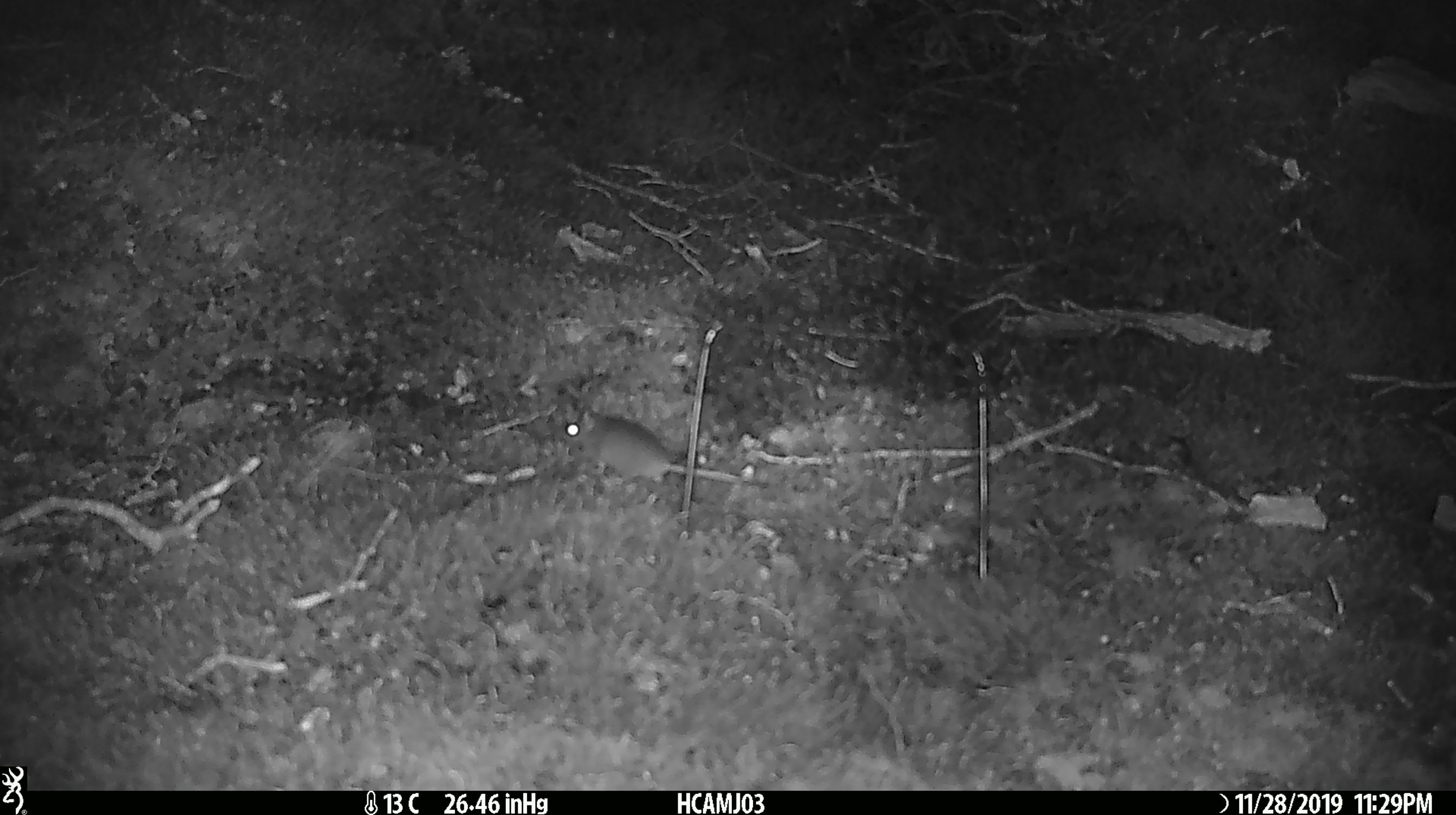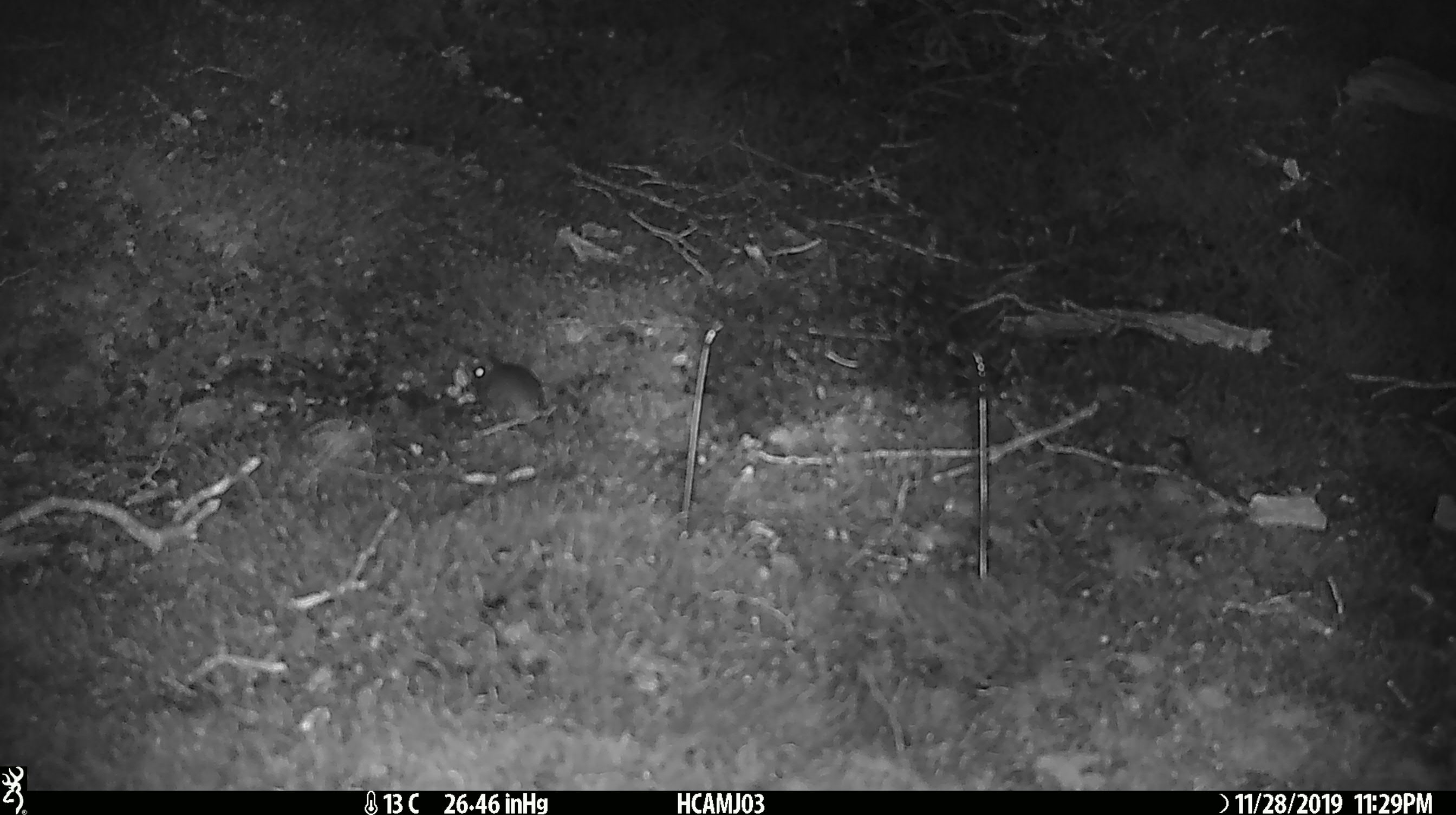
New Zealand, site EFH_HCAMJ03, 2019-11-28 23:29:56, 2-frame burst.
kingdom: Animalia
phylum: Chordata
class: Mammalia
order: Rodentia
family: Muridae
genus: Mus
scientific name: Mus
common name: mouse